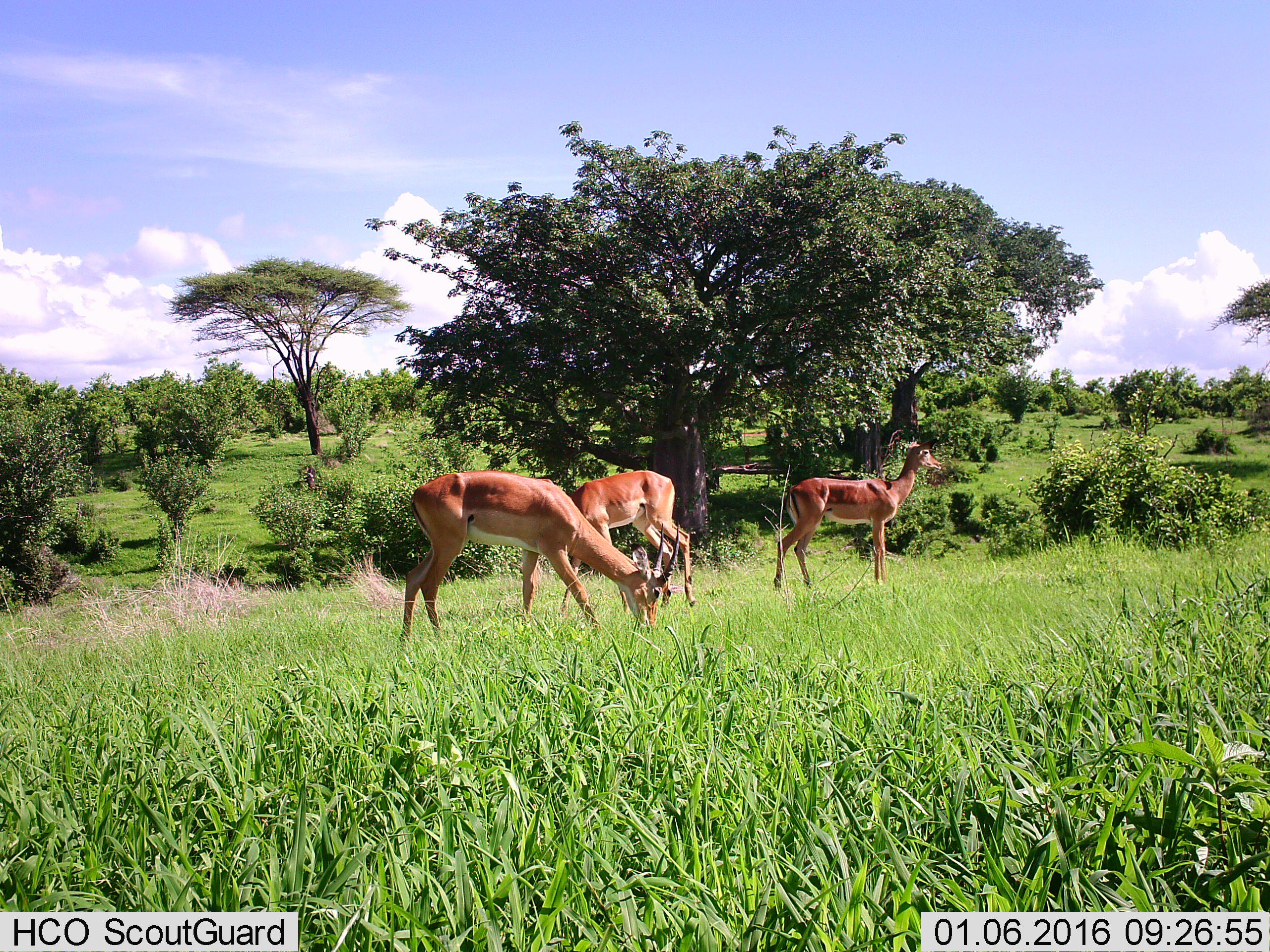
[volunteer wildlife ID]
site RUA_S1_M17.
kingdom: Animalia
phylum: Chordata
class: Mammalia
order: Artiodactyla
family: Bovidae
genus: Aepyceros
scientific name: Aepyceros melampus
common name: impala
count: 3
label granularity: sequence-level